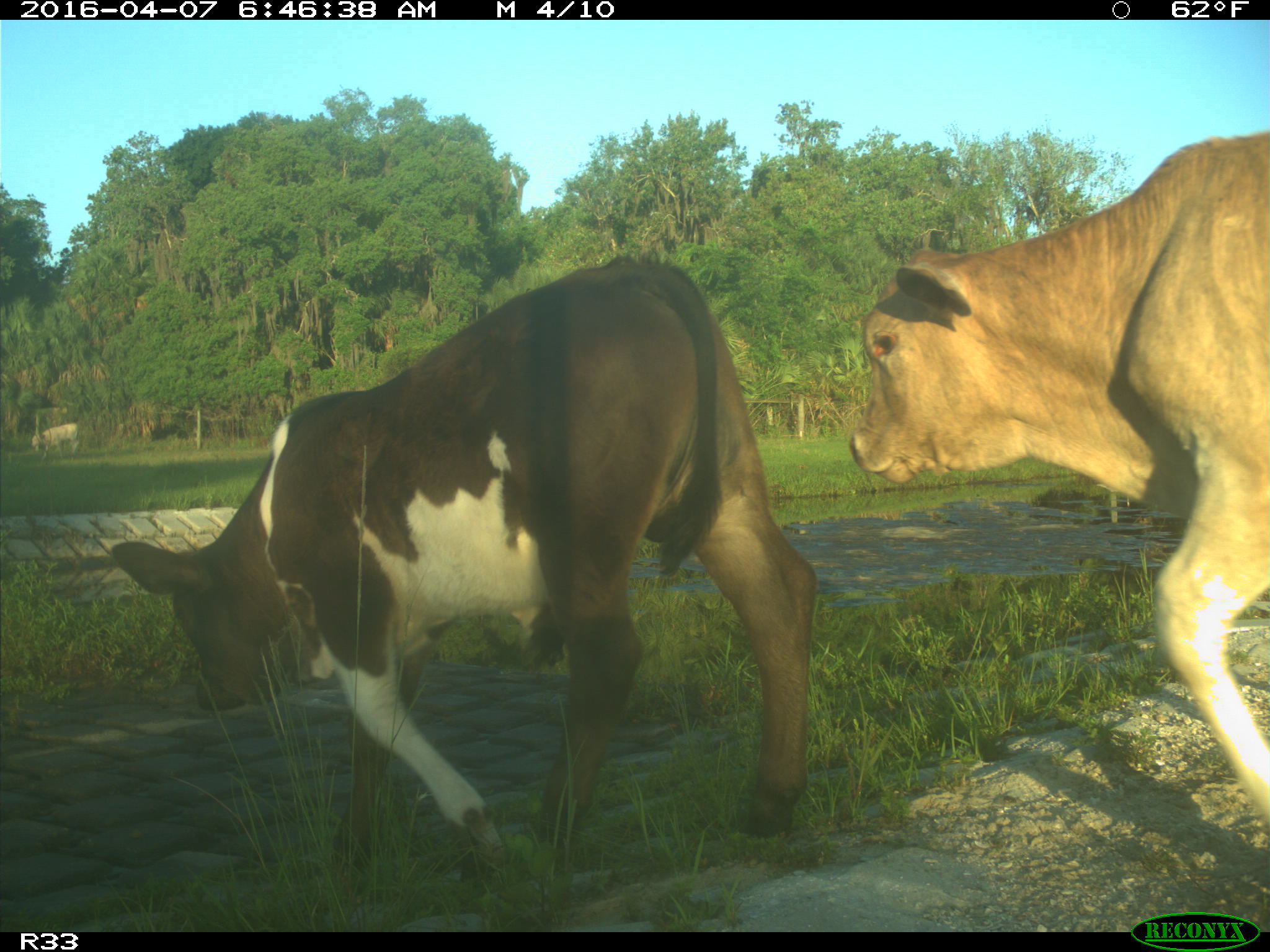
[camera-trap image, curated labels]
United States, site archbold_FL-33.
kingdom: Animalia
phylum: Chordata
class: Mammalia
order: Artiodactyla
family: Bovidae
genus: Bos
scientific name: Bos taurus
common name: domestic cow